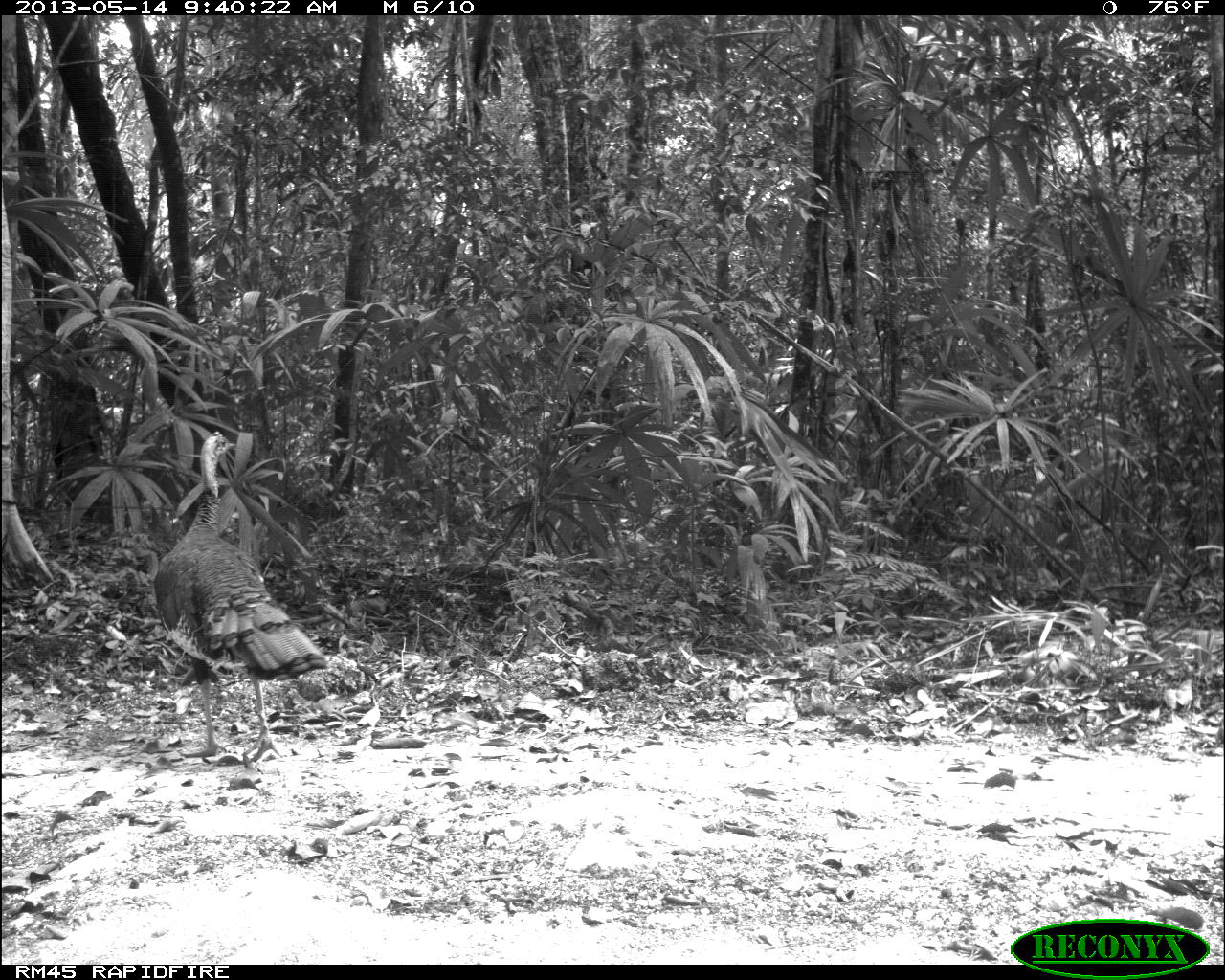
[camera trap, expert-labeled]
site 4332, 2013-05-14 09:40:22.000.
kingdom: Animalia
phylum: Chordata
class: Aves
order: Galliformes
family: Phasianidae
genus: Meleagris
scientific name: Meleagris ocellata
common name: ocellated turkey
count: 1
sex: male